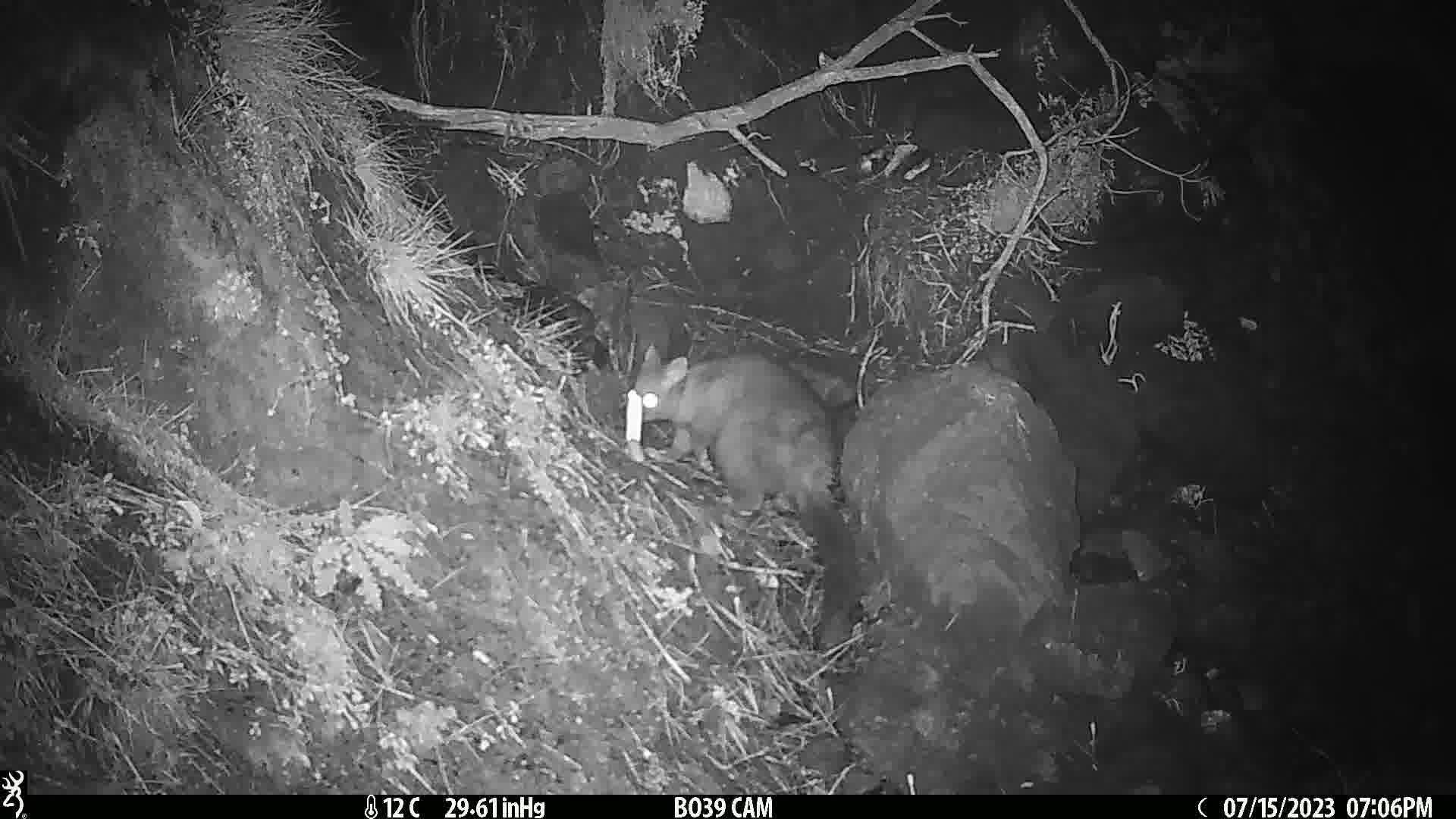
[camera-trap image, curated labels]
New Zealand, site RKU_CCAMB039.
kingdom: Animalia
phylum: Chordata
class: Mammalia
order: Diprotodontia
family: Phalangeridae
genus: Trichosurus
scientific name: Trichosurus vulpecula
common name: common brushtail possum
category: possum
Possum (common brushtail possum) (Trichosurus vulpecula).